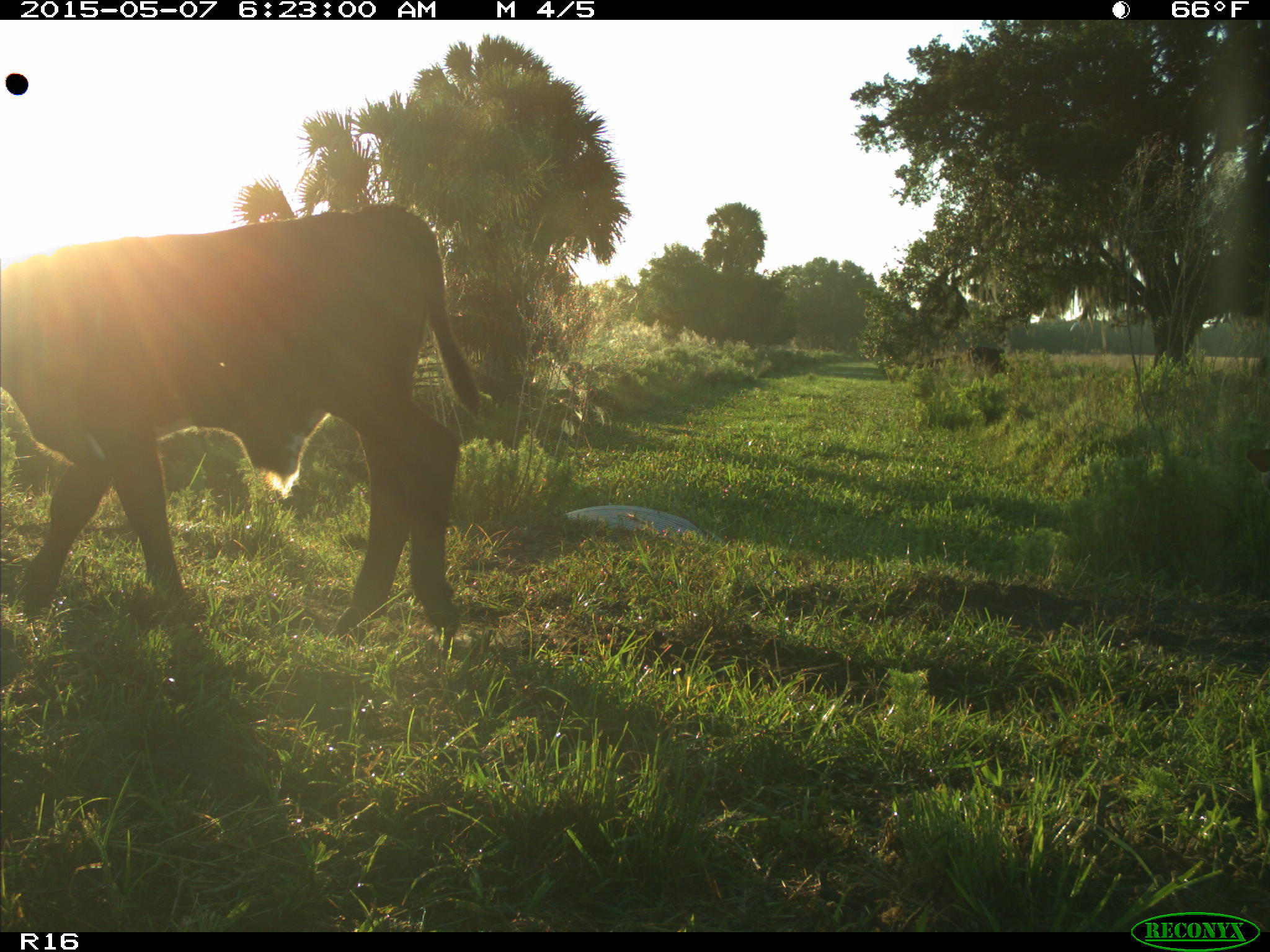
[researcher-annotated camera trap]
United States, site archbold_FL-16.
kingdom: Animalia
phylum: Chordata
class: Mammalia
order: Artiodactyla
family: Bovidae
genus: Bos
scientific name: Bos taurus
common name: domestic cow